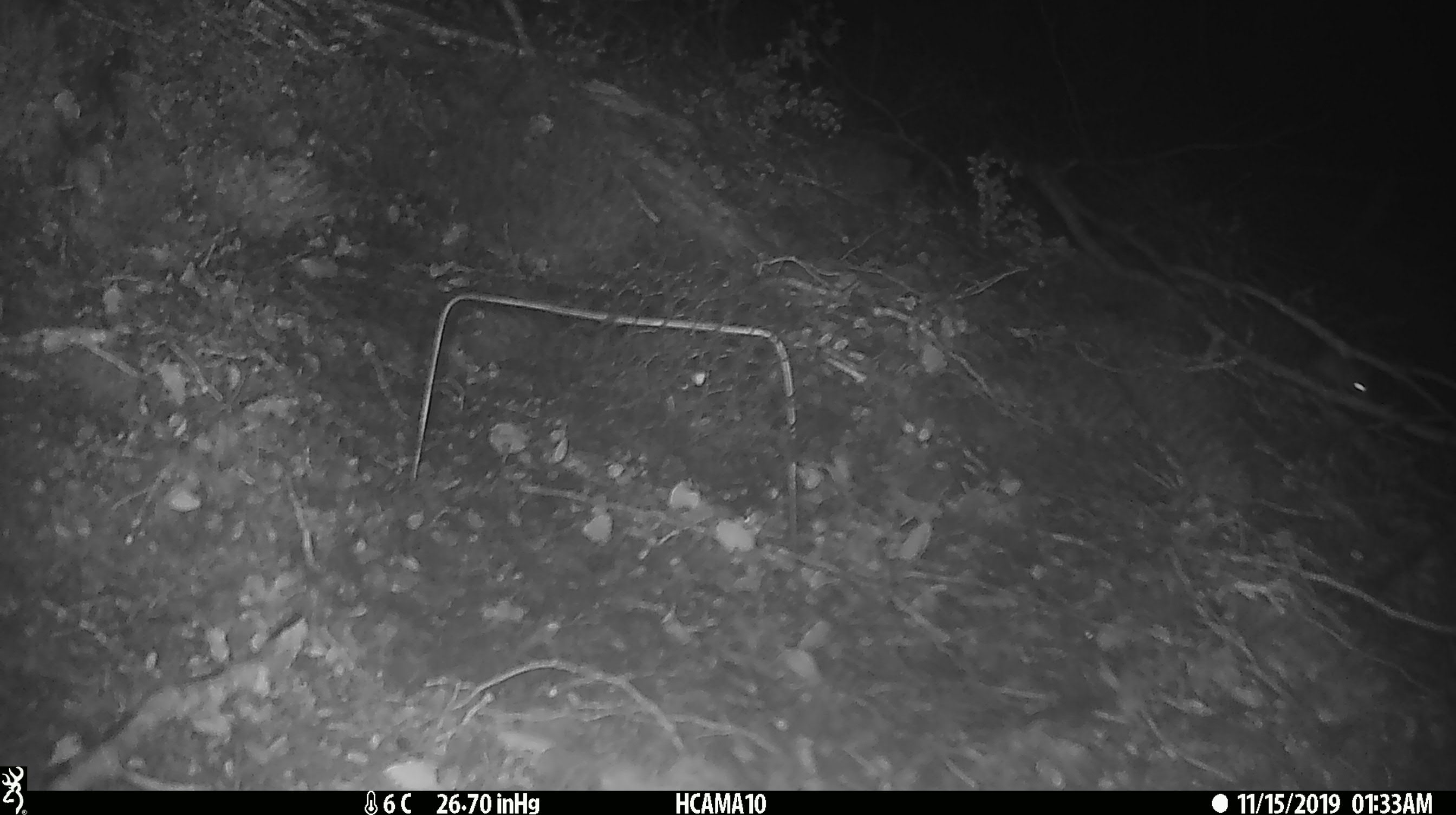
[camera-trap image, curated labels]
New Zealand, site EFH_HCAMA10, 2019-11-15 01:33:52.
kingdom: Animalia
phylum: Chordata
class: Mammalia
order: Rodentia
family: Muridae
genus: Mus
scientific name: Mus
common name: mouse